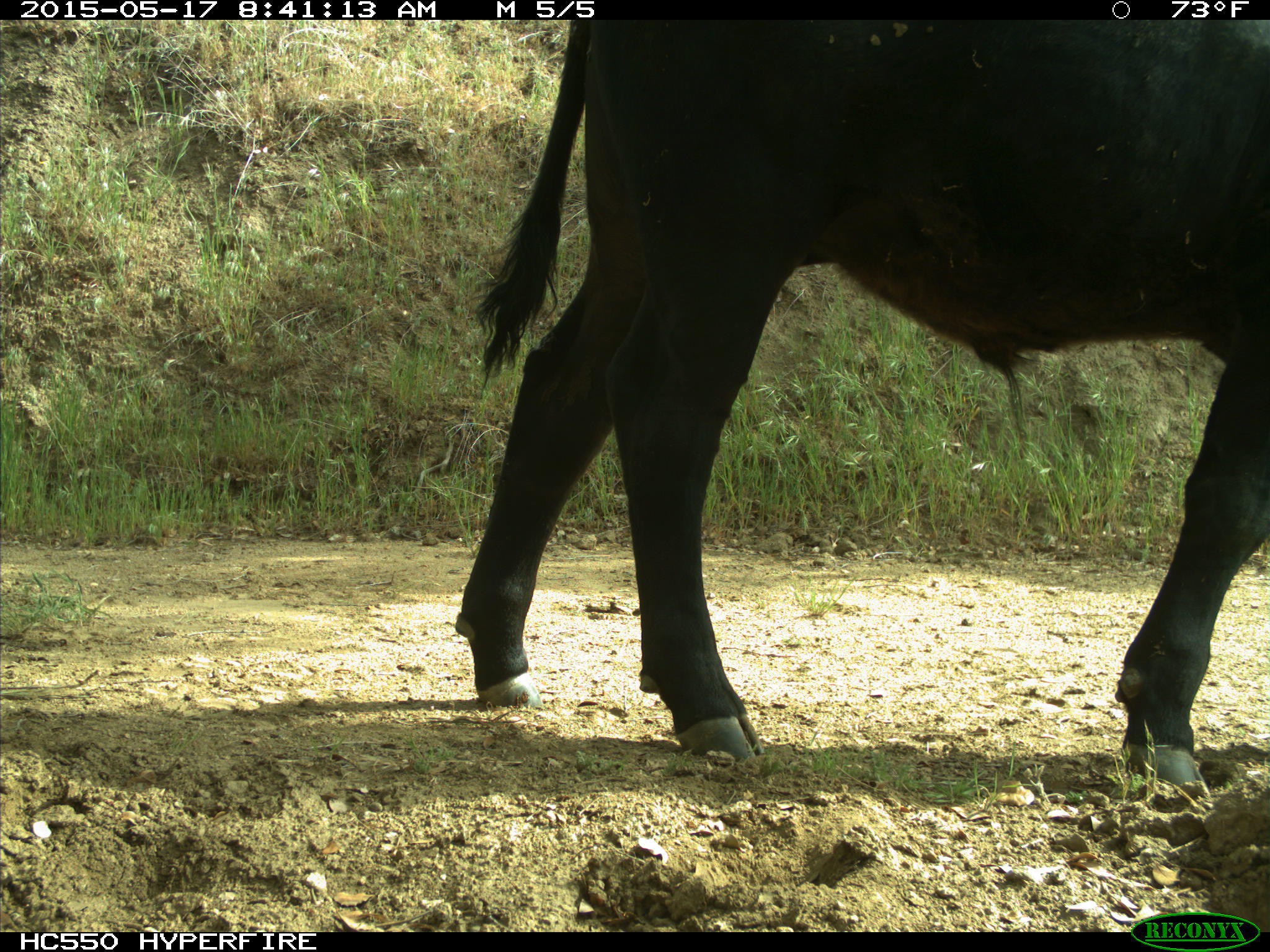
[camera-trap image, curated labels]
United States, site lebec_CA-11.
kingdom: Animalia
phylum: Chordata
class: Mammalia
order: Artiodactyla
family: Bovidae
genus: Bos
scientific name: Bos taurus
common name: domestic cow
Bos taurus (domestic cow).